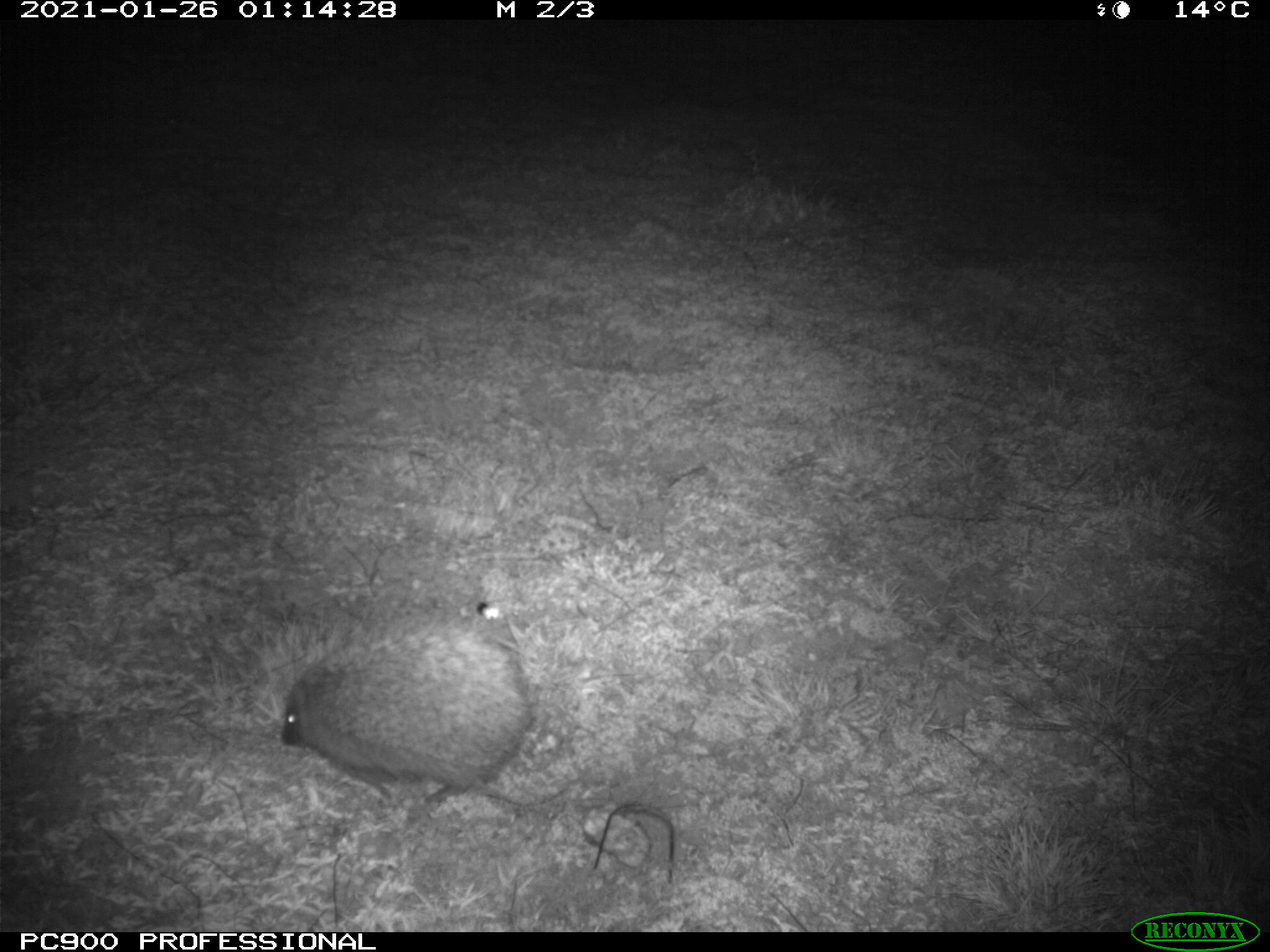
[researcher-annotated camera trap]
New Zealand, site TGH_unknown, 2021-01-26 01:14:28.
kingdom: Animalia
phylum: Chordata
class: Mammalia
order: Eulipotyphla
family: Erinaceidae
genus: Erinaceus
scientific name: Erinaceus europaeus europaeus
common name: european hedgehog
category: hedgehog